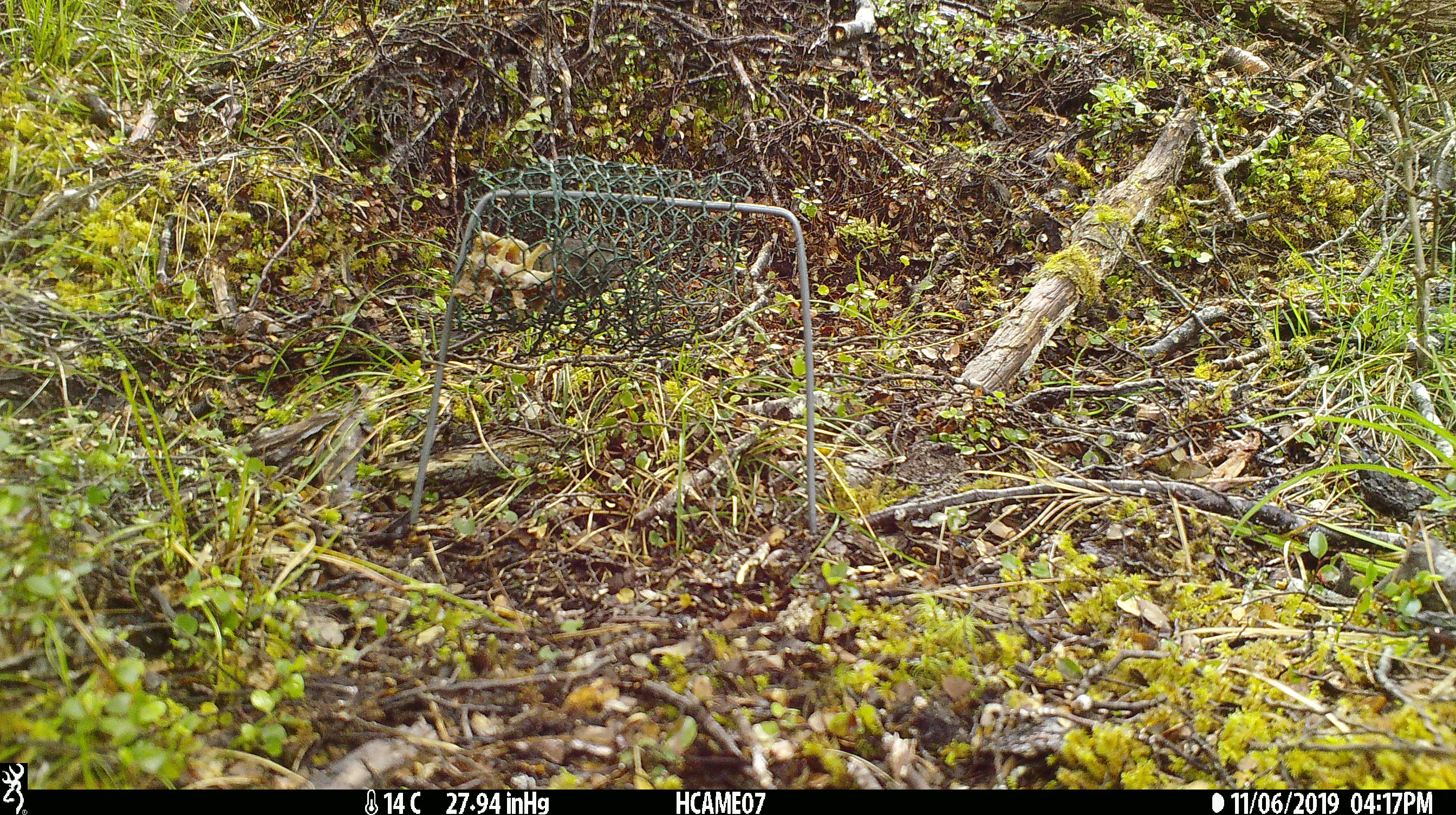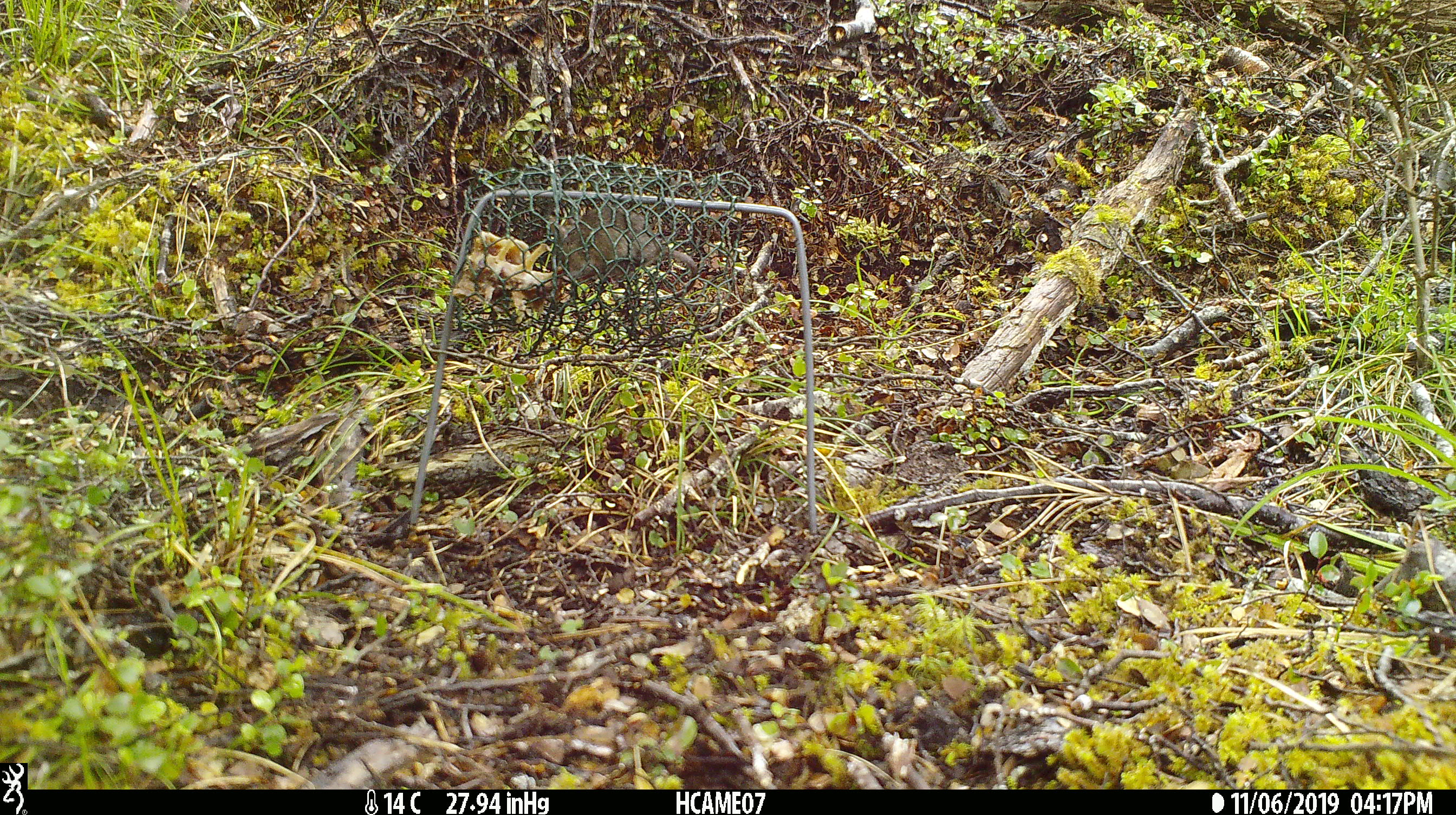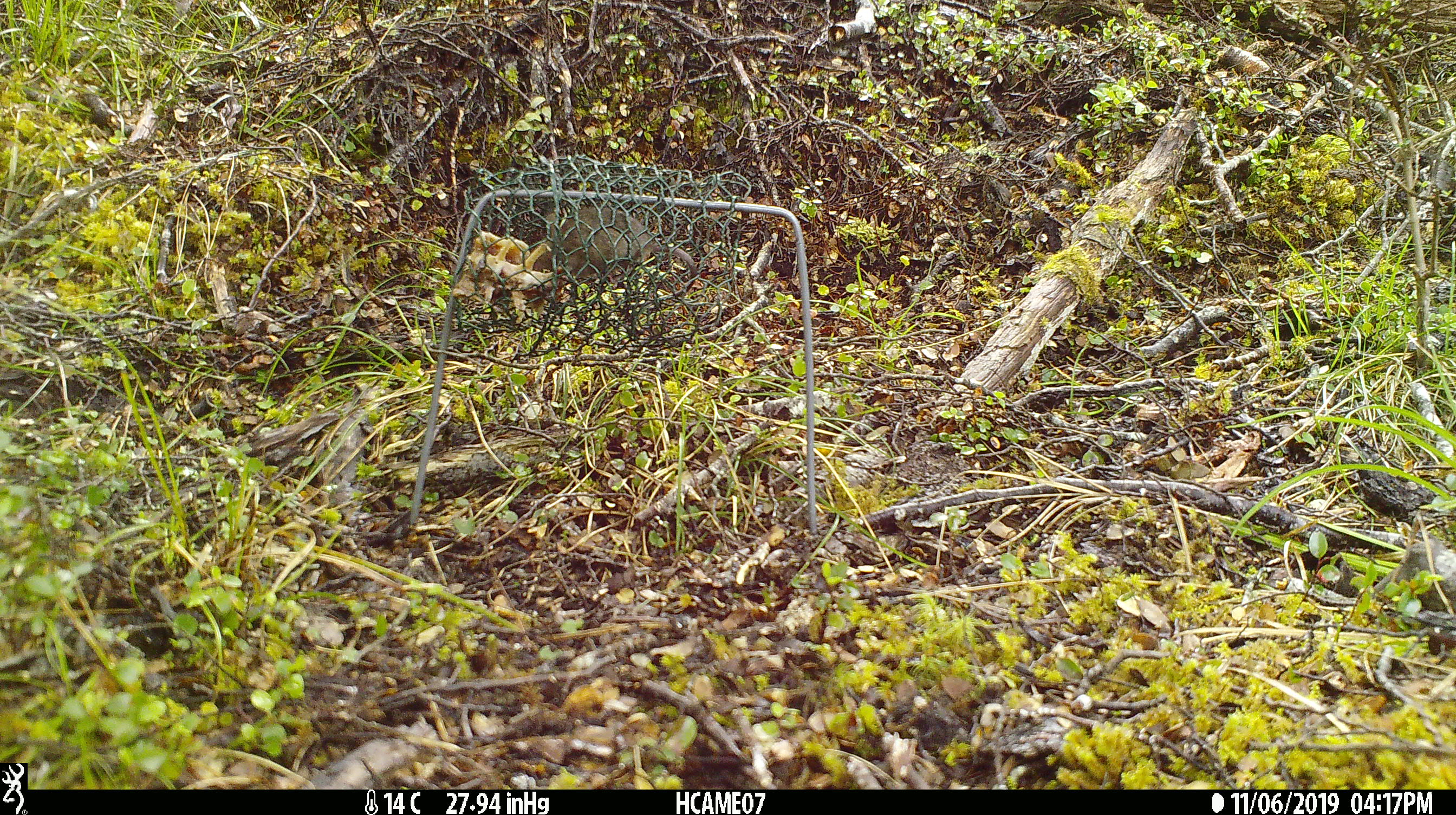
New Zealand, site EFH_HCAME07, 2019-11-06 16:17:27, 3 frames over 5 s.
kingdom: Animalia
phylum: Chordata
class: Mammalia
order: Rodentia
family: Muridae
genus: Mus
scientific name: Mus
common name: mouse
Mouse (Mus).